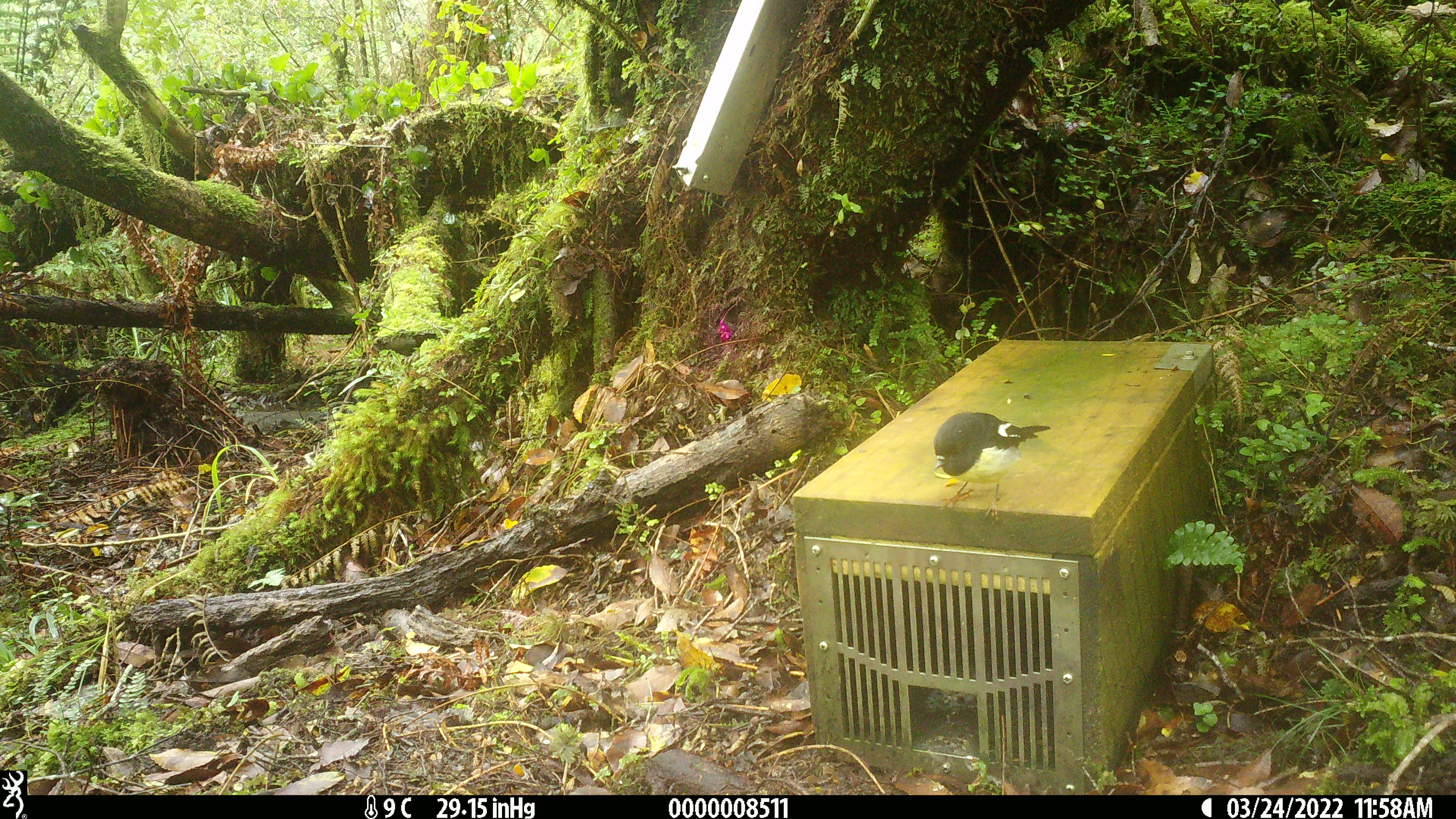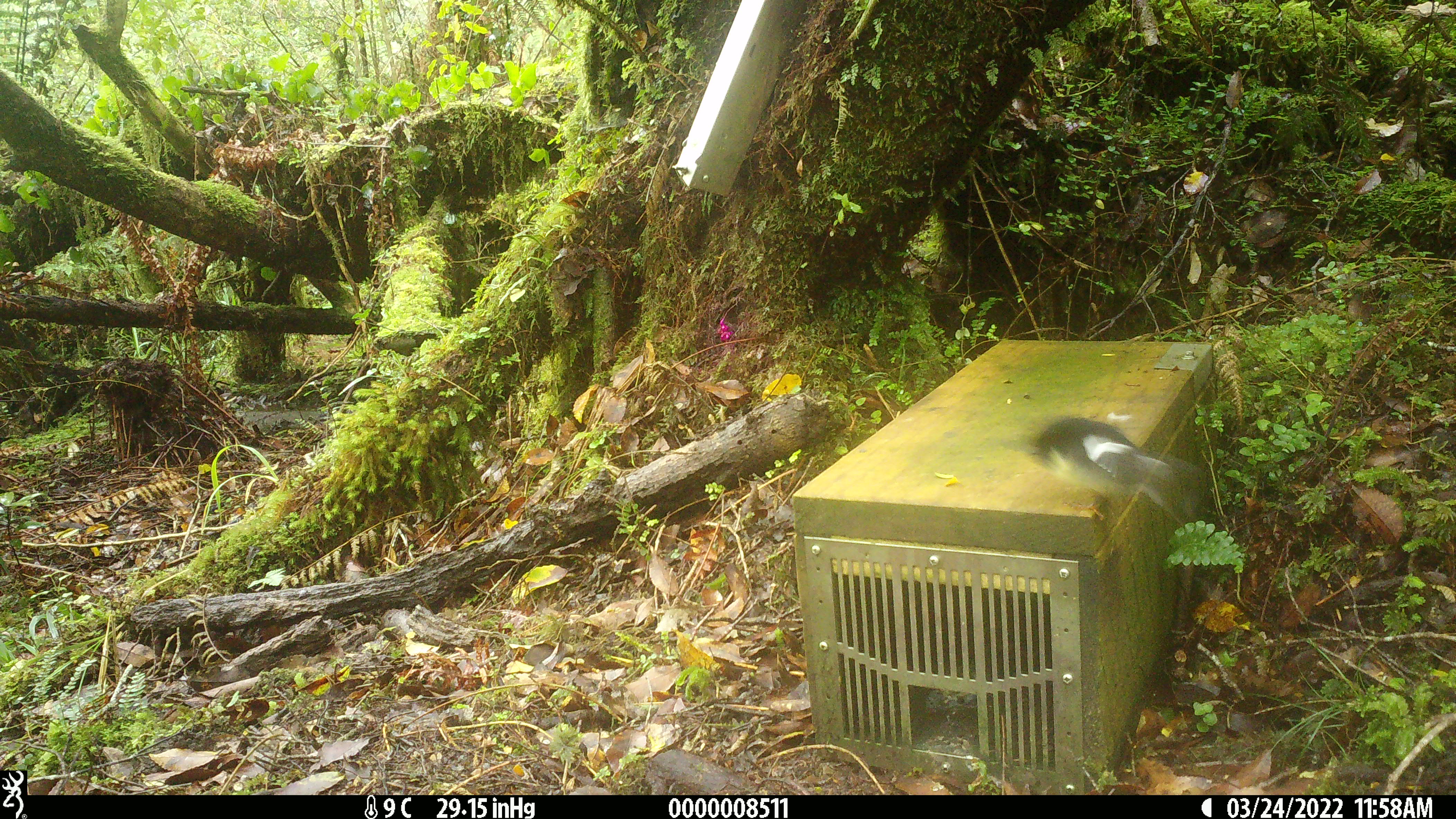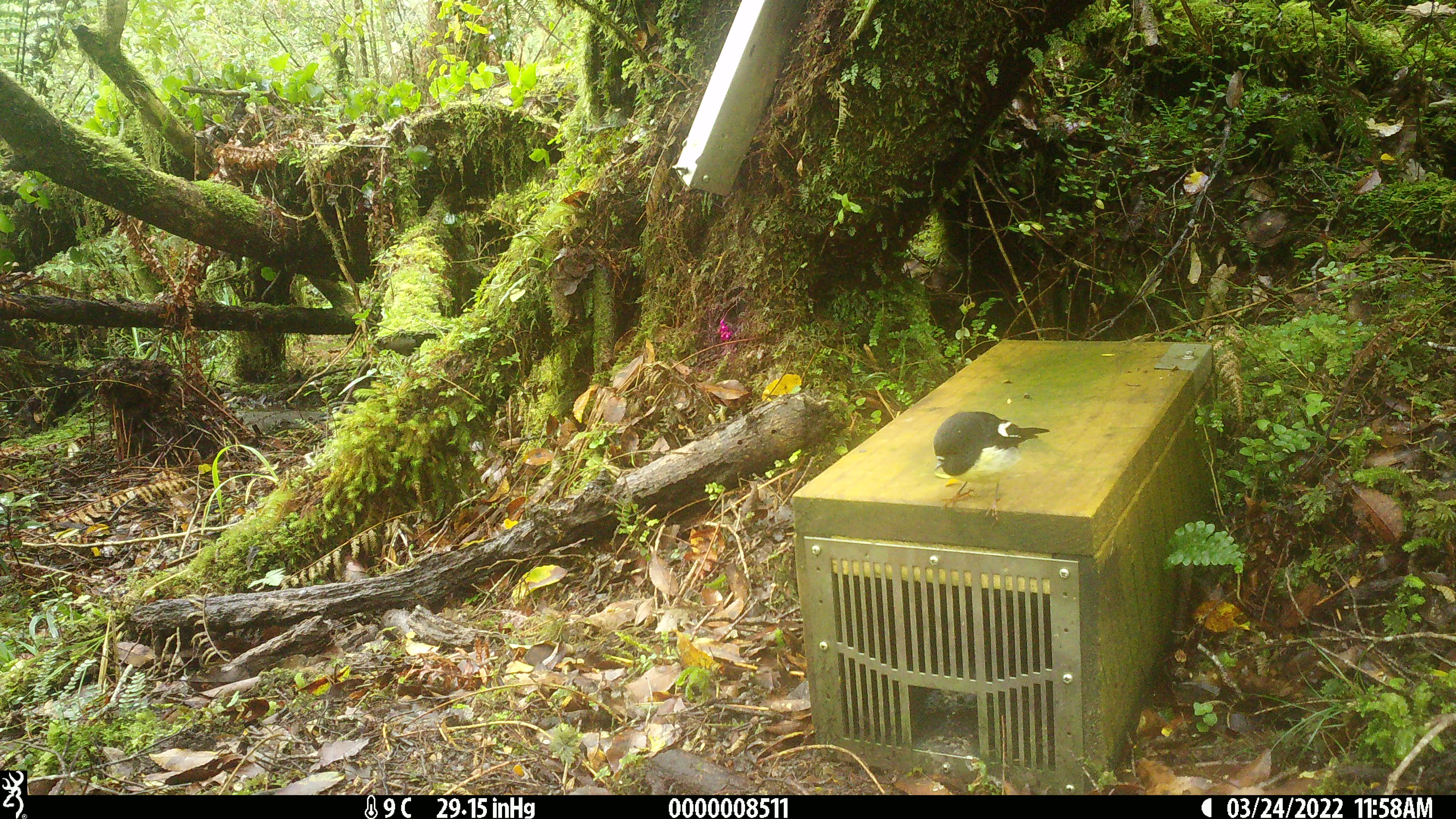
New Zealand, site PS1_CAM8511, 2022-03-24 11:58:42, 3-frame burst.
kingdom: Animalia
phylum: Chordata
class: Aves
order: Passeriformes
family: Petroicidae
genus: Petroica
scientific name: Petroica macrocephala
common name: tomtit